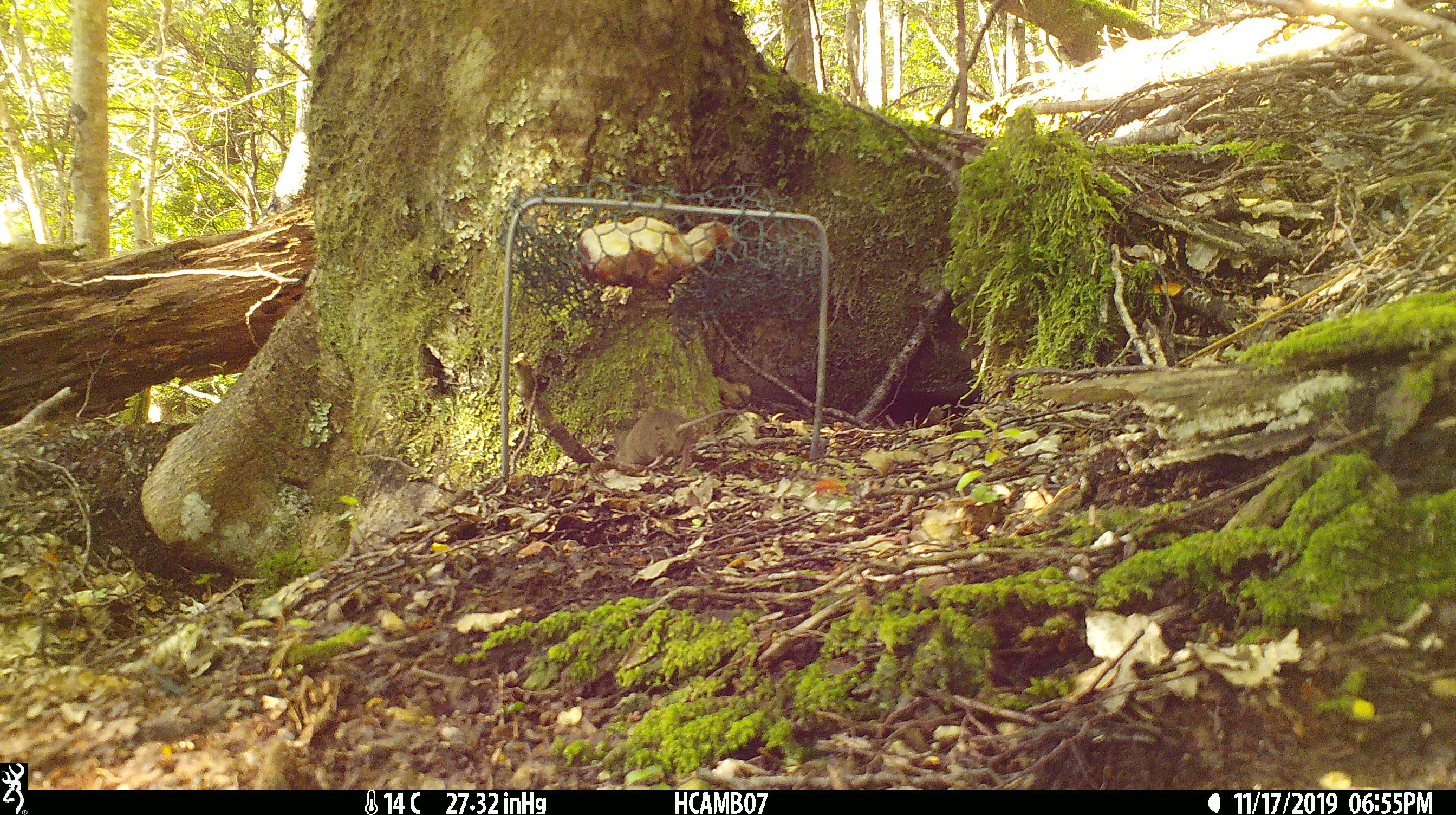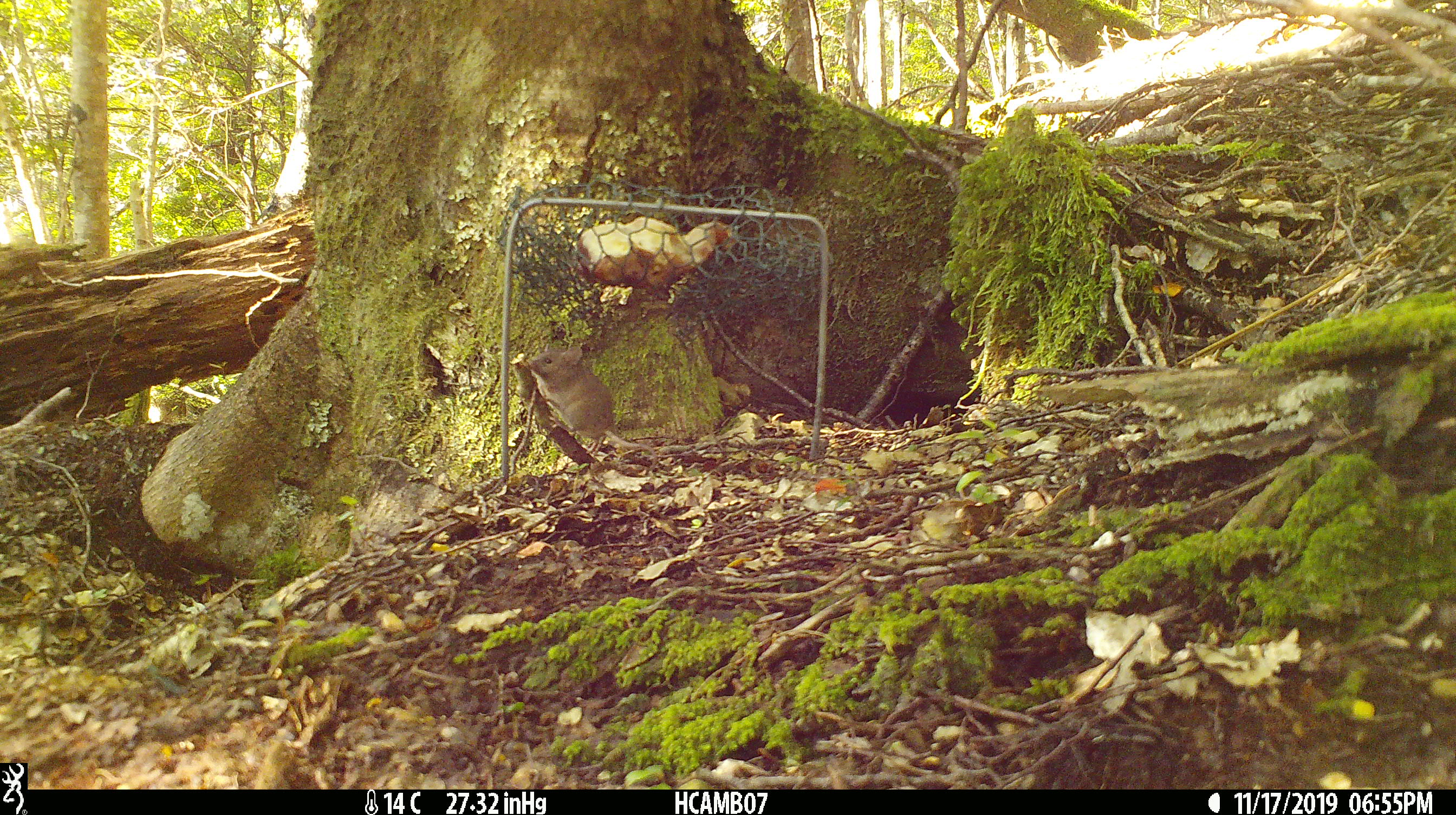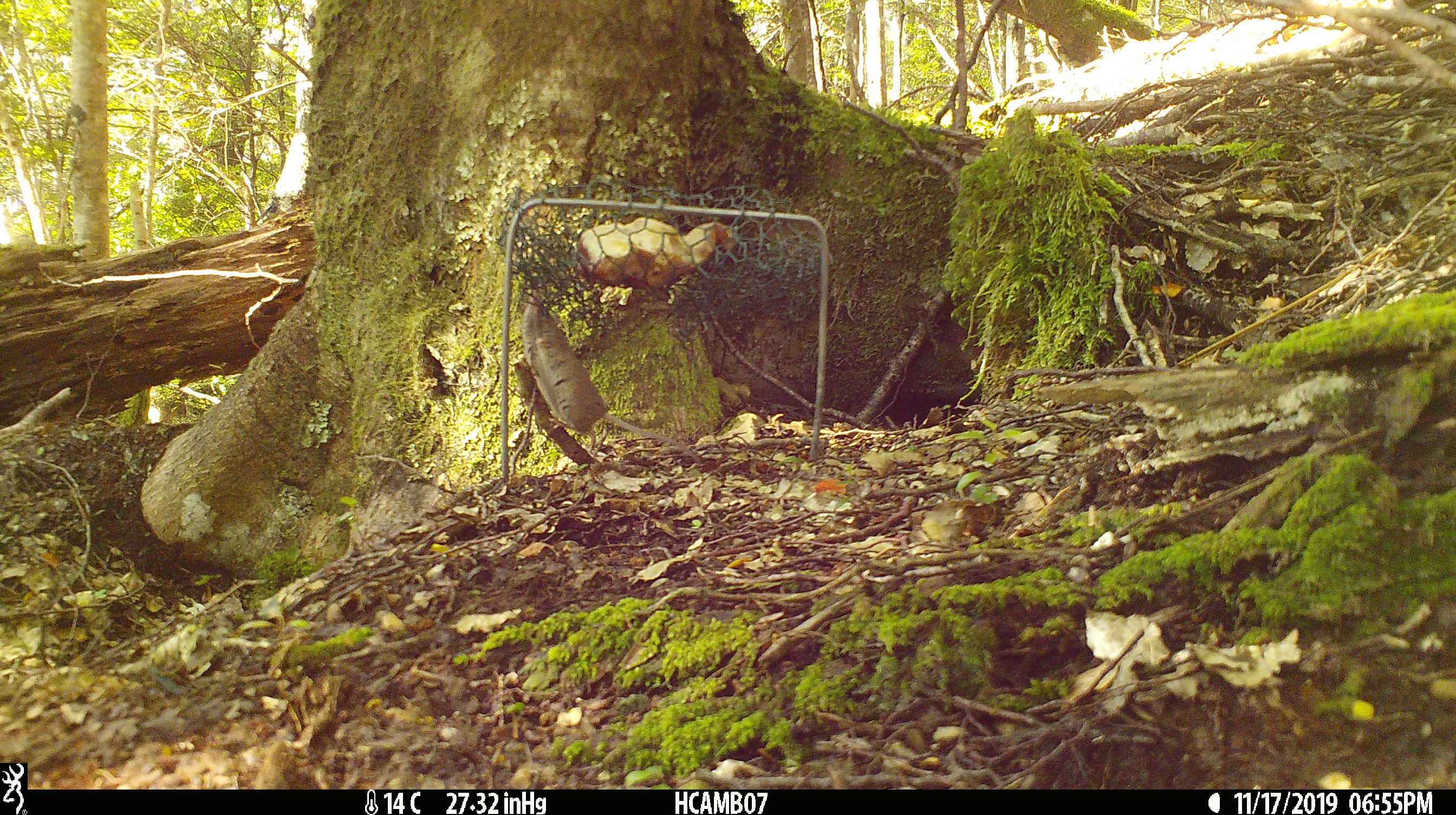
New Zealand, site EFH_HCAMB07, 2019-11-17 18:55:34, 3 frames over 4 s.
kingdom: Animalia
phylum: Chordata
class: Mammalia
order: Rodentia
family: Muridae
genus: Mus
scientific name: Mus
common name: mouse